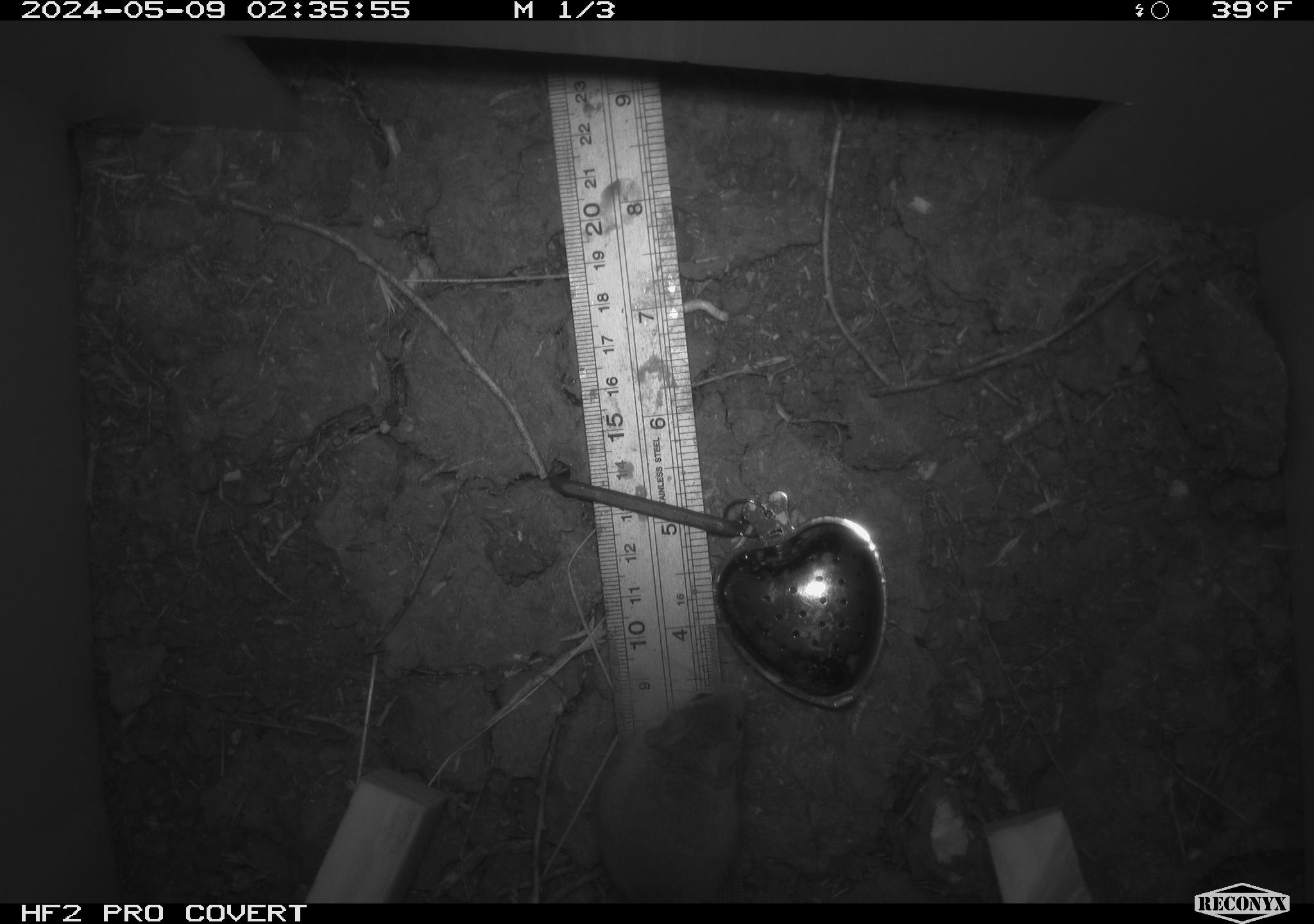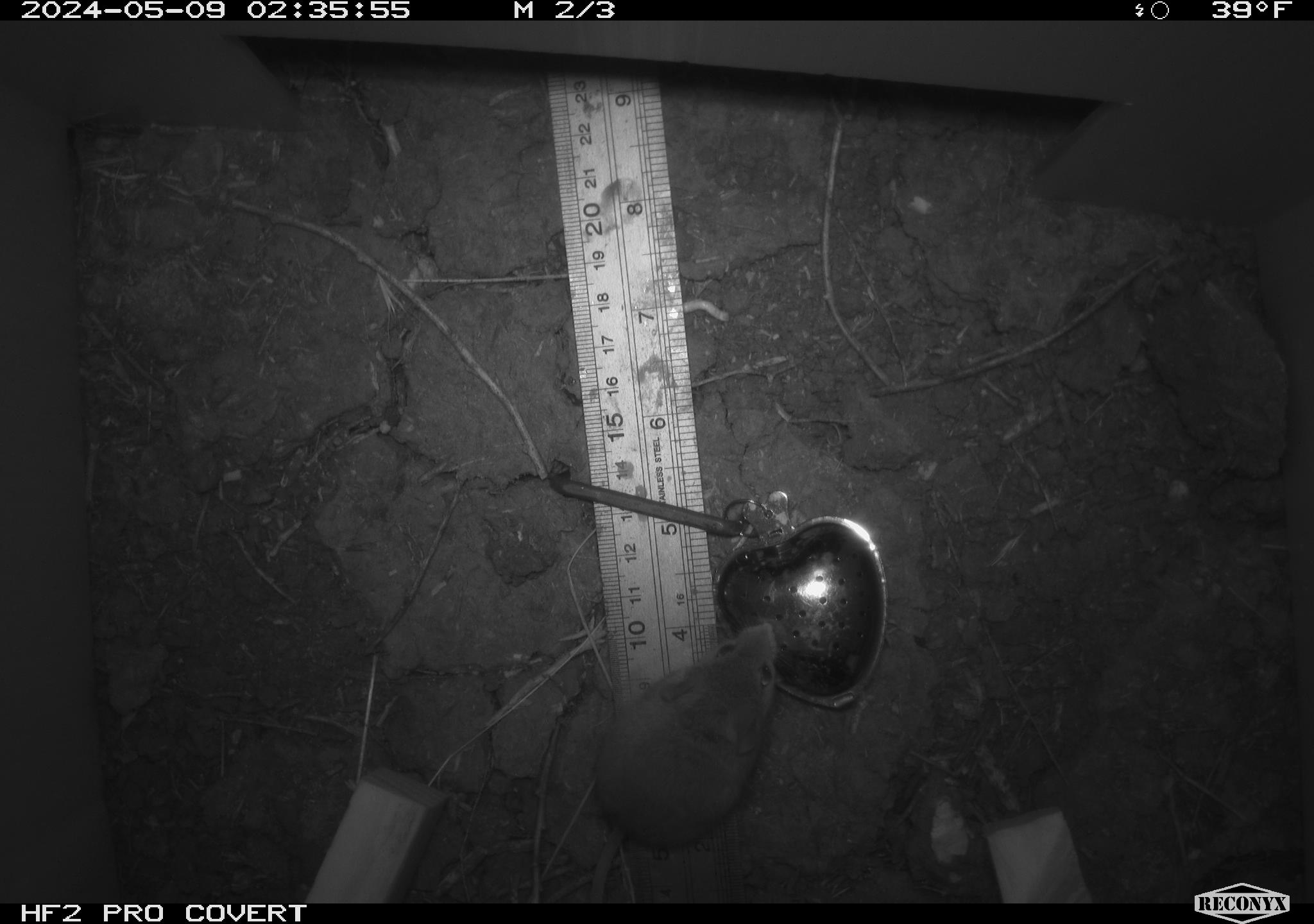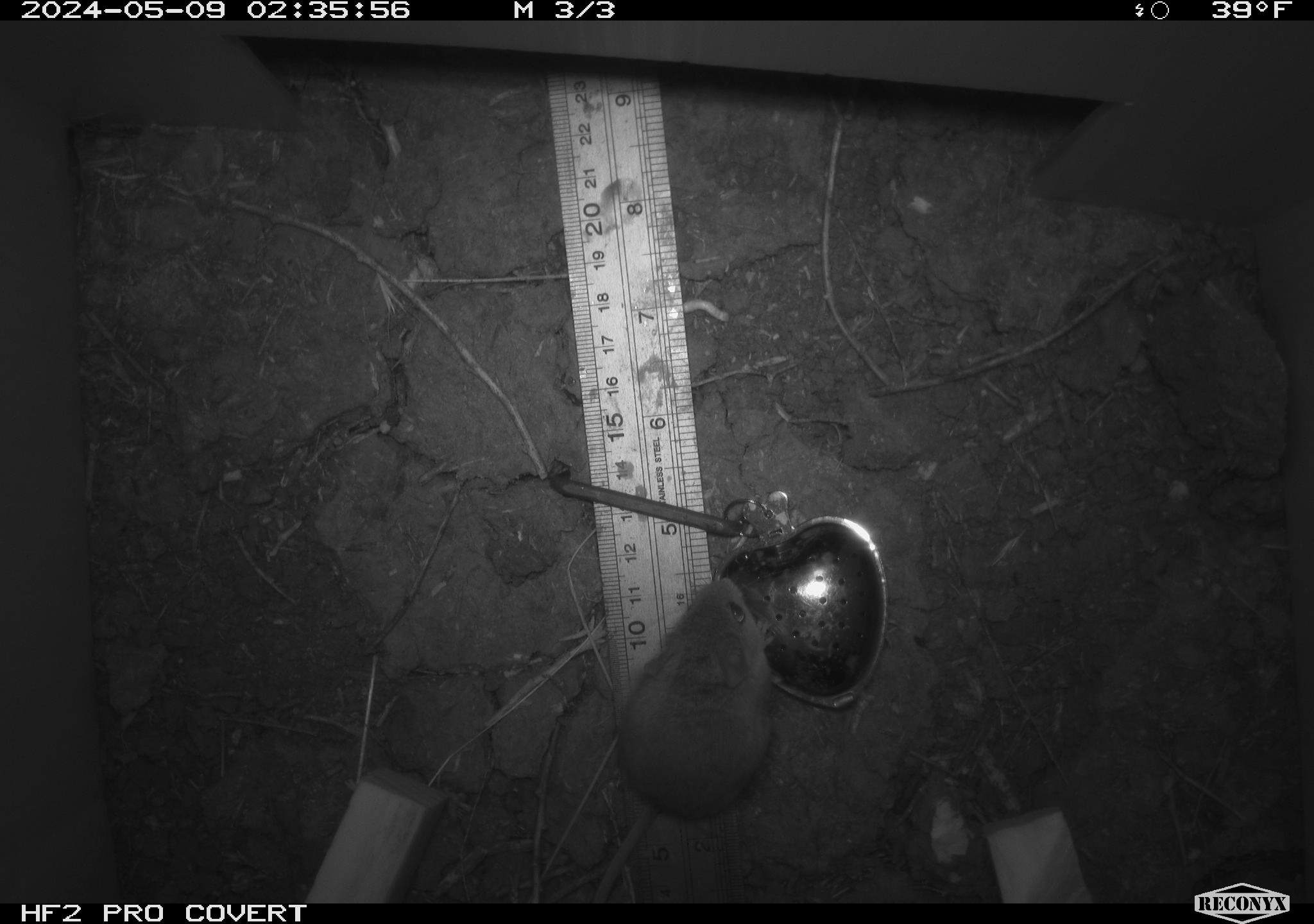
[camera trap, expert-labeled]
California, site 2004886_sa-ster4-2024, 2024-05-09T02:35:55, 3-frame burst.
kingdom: Animalia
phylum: Chordata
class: Mammalia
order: Rodentia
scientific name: Rodentia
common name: mouse species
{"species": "mouse species (Rodentia)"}